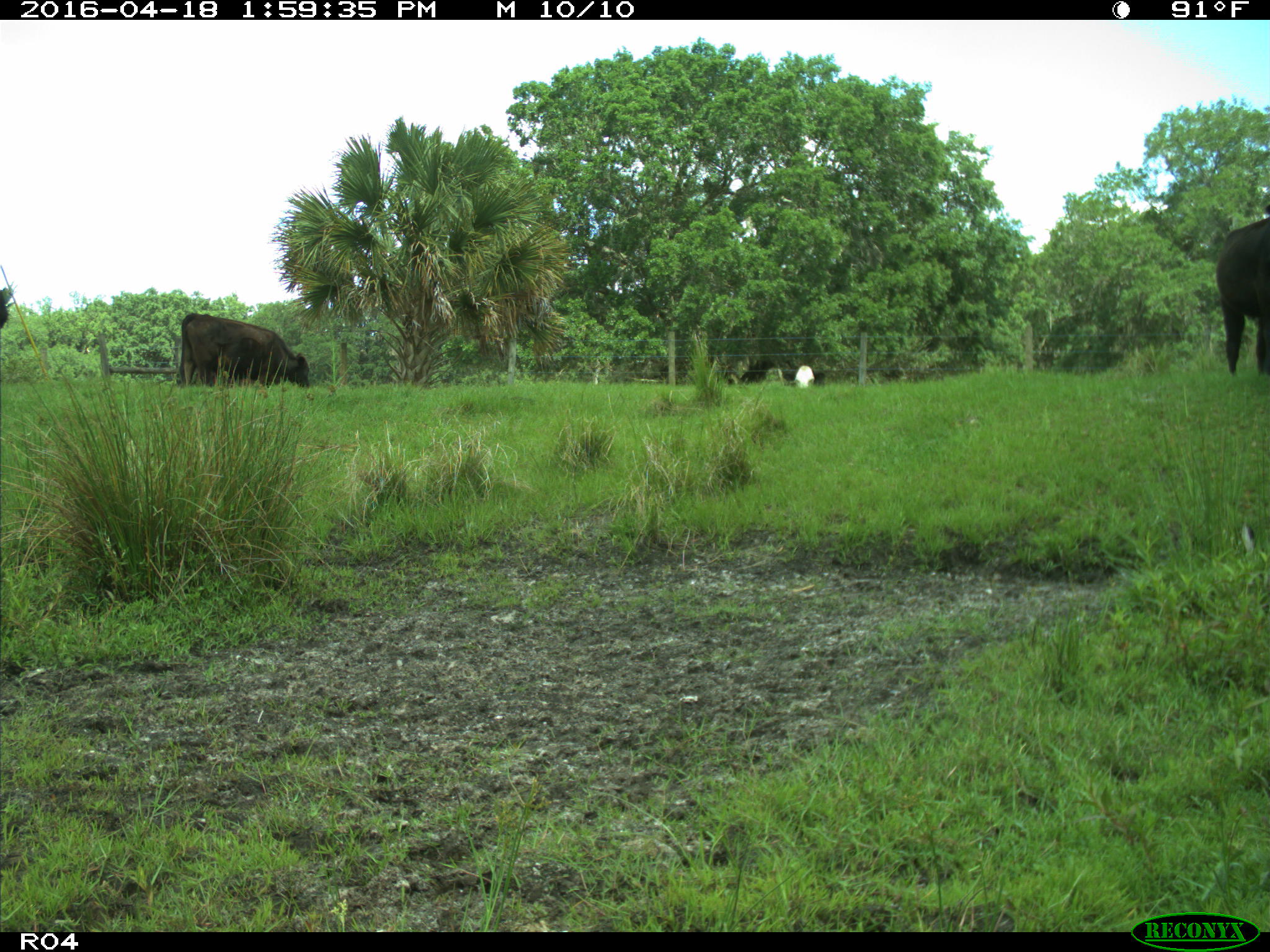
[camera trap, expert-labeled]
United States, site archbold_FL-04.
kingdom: Animalia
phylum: Chordata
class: Mammalia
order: Artiodactyla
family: Bovidae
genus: Bos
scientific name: Bos taurus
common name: domestic cow